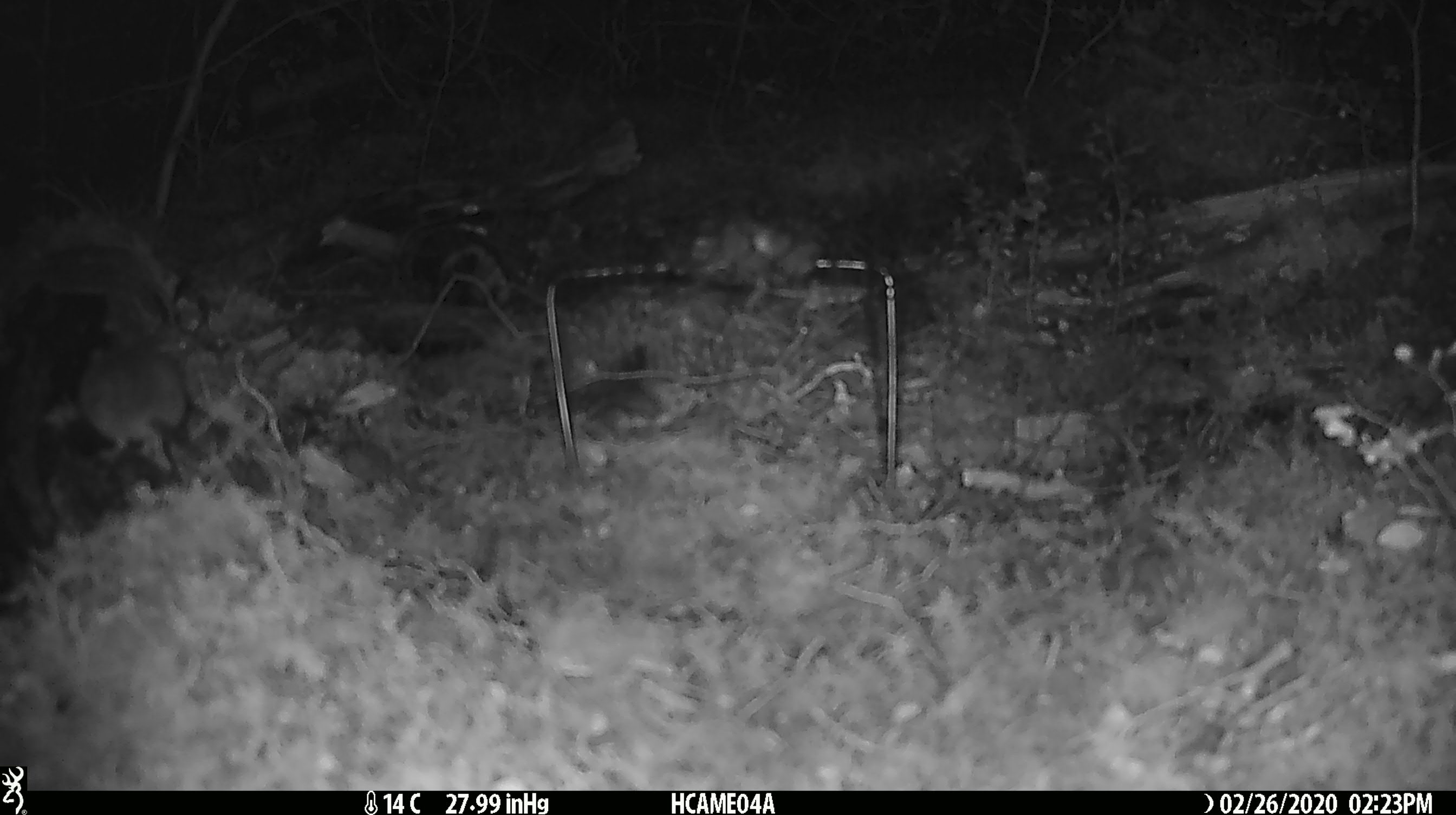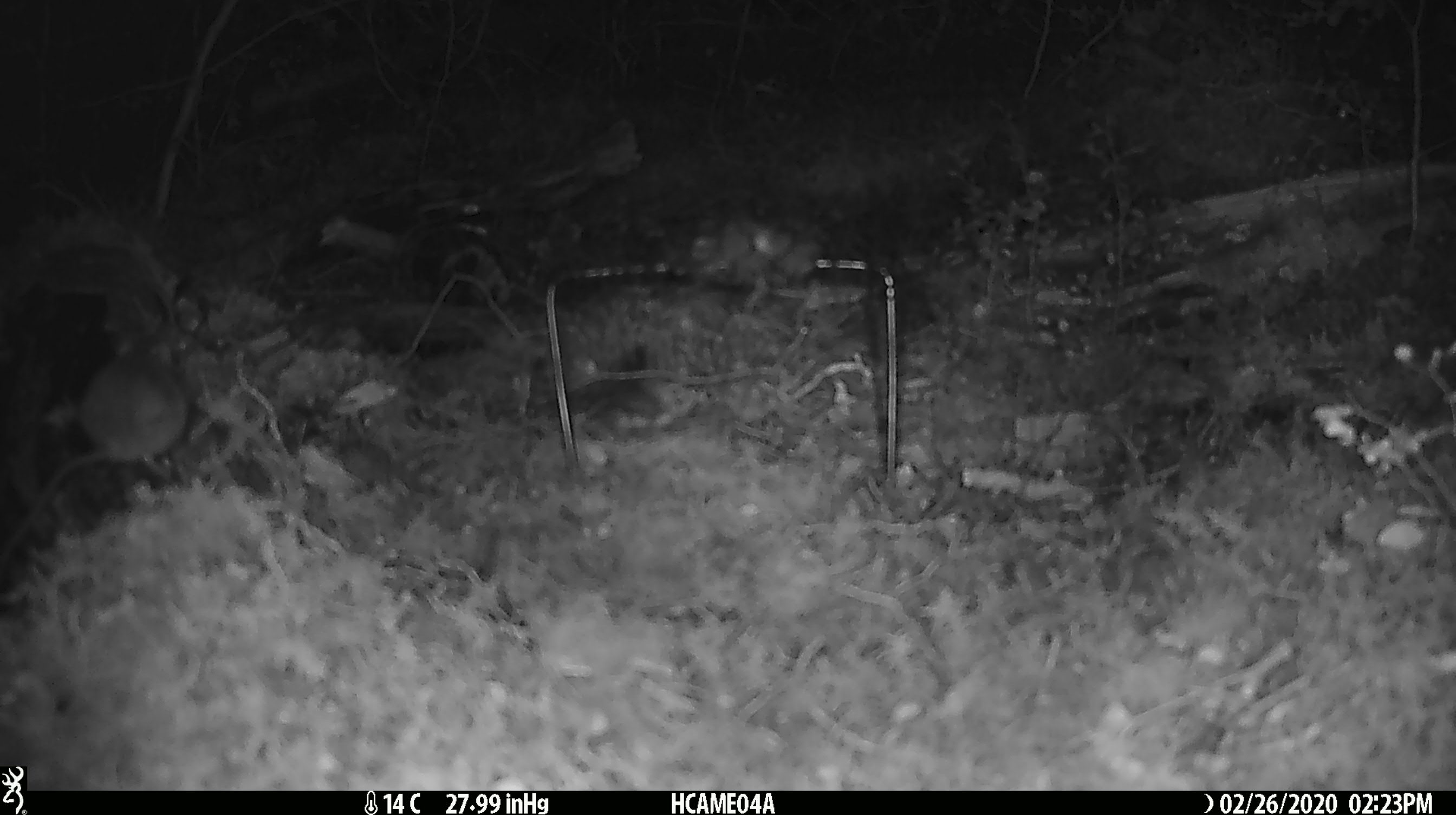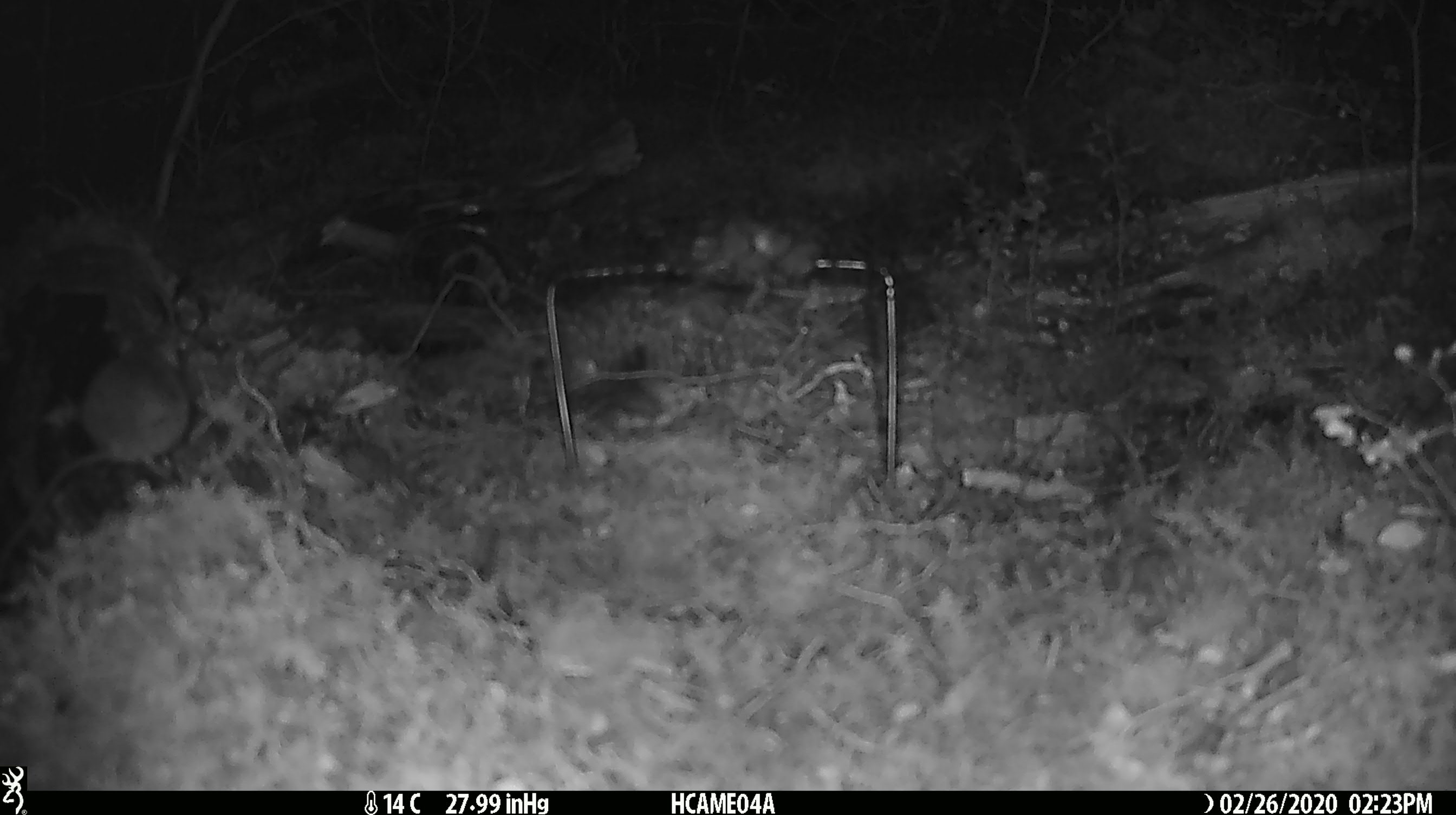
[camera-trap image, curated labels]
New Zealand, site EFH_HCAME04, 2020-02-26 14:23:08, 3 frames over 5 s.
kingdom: Animalia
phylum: Chordata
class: Mammalia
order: Rodentia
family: Muridae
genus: Mus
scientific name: Mus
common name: mouse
Mouse (Mus).